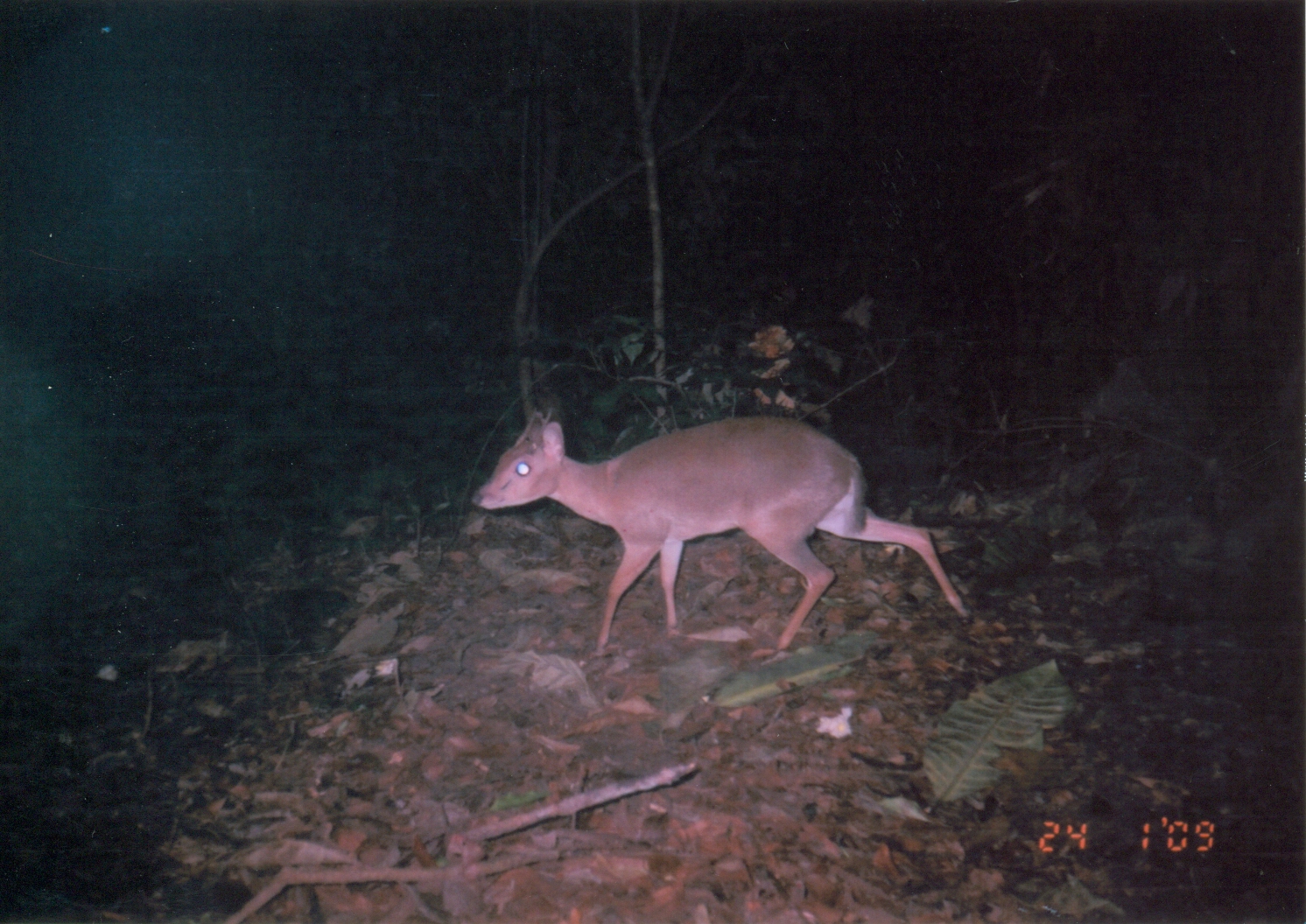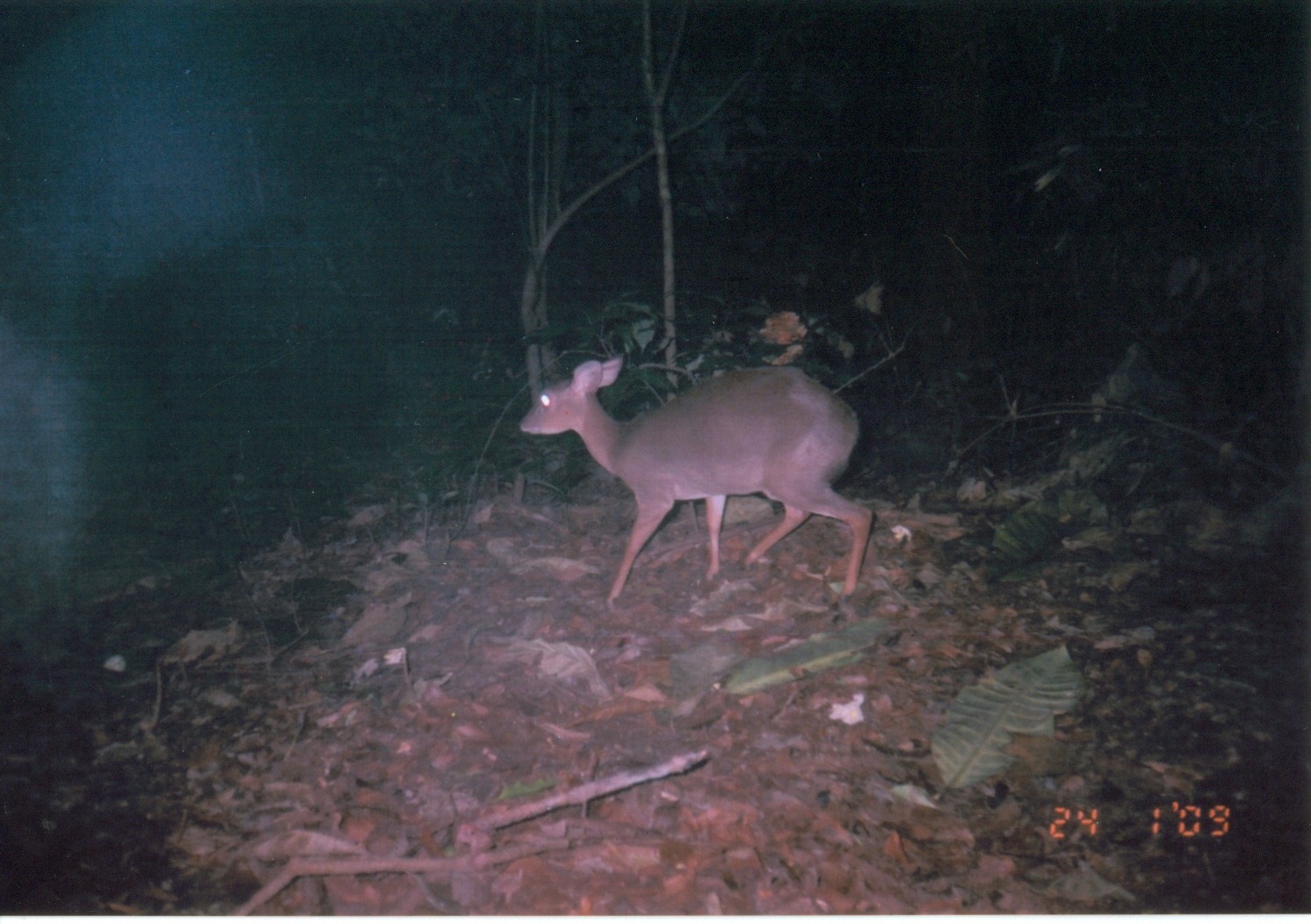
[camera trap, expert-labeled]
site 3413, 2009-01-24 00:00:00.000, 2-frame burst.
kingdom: Animalia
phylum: Chordata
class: Mammalia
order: Artiodactyla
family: Bovidae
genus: Nesotragus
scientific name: Nesotragus moschatus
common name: suni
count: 1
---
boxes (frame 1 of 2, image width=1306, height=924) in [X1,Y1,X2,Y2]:
nesotragus moschatus: [473,412,971,656]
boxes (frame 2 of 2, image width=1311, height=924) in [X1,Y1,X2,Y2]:
nesotragus moschatus: [518,354,874,604]